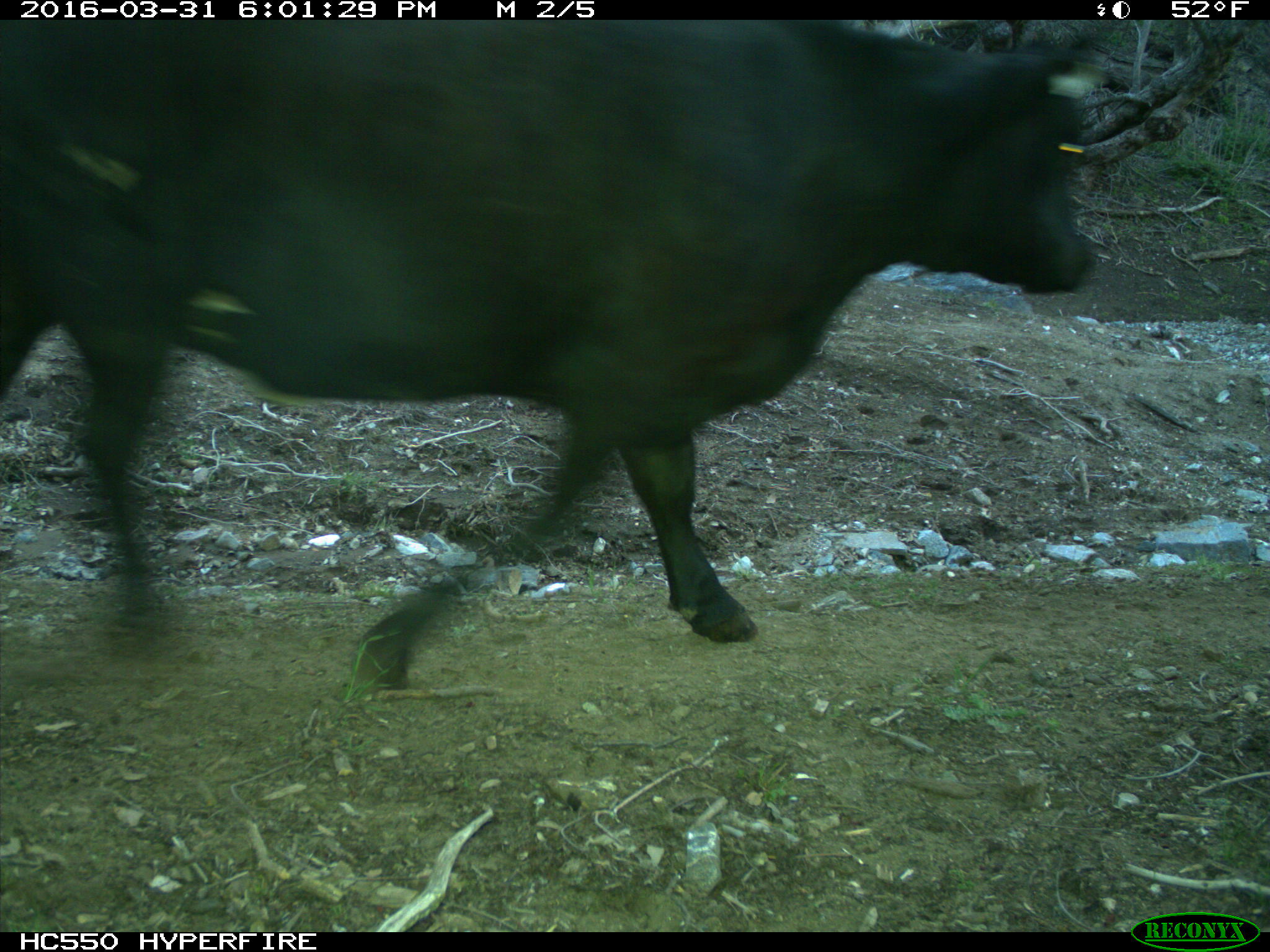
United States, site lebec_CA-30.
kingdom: Animalia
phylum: Chordata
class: Mammalia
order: Artiodactyla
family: Bovidae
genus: Bos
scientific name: Bos taurus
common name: domestic cow